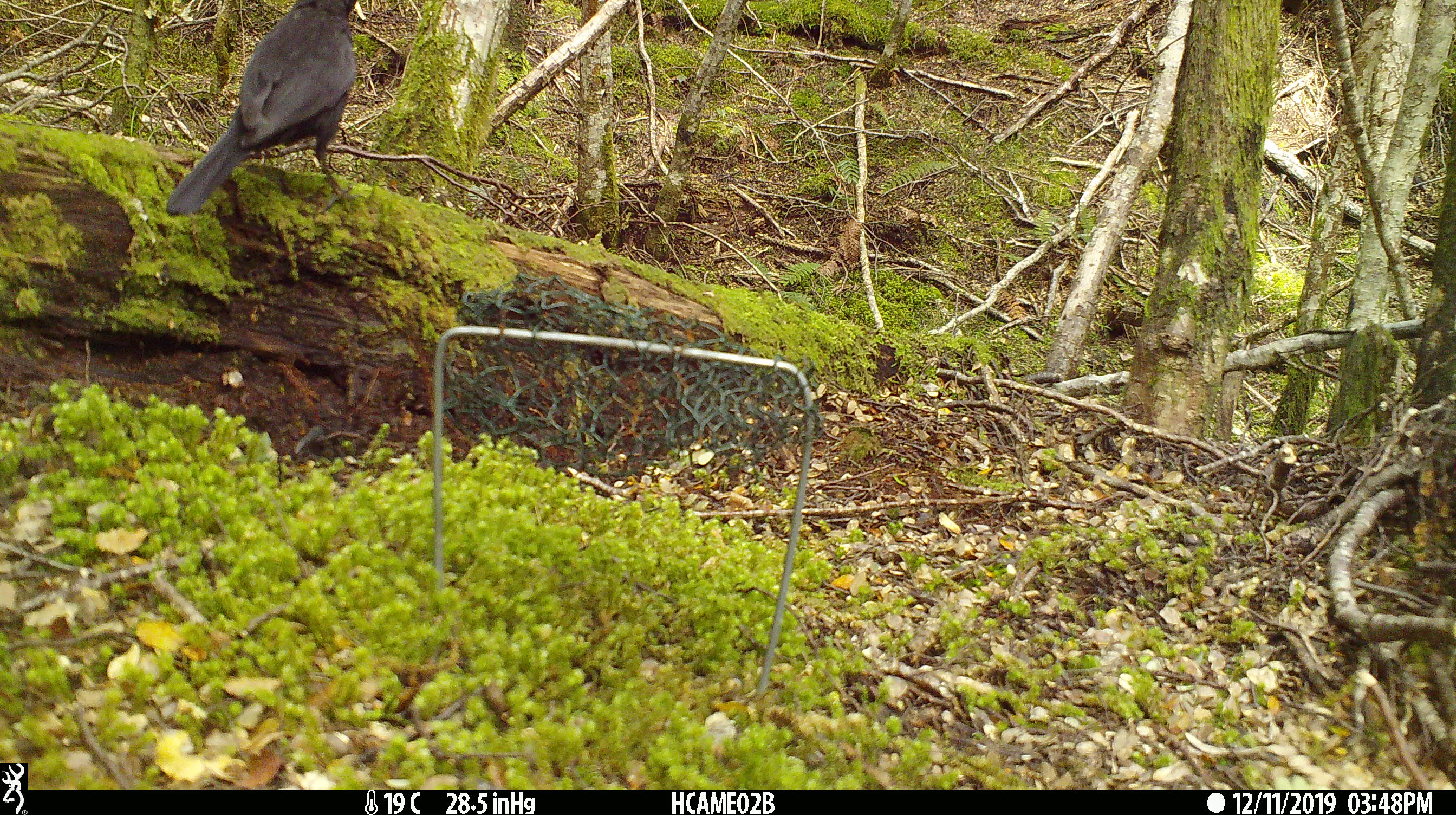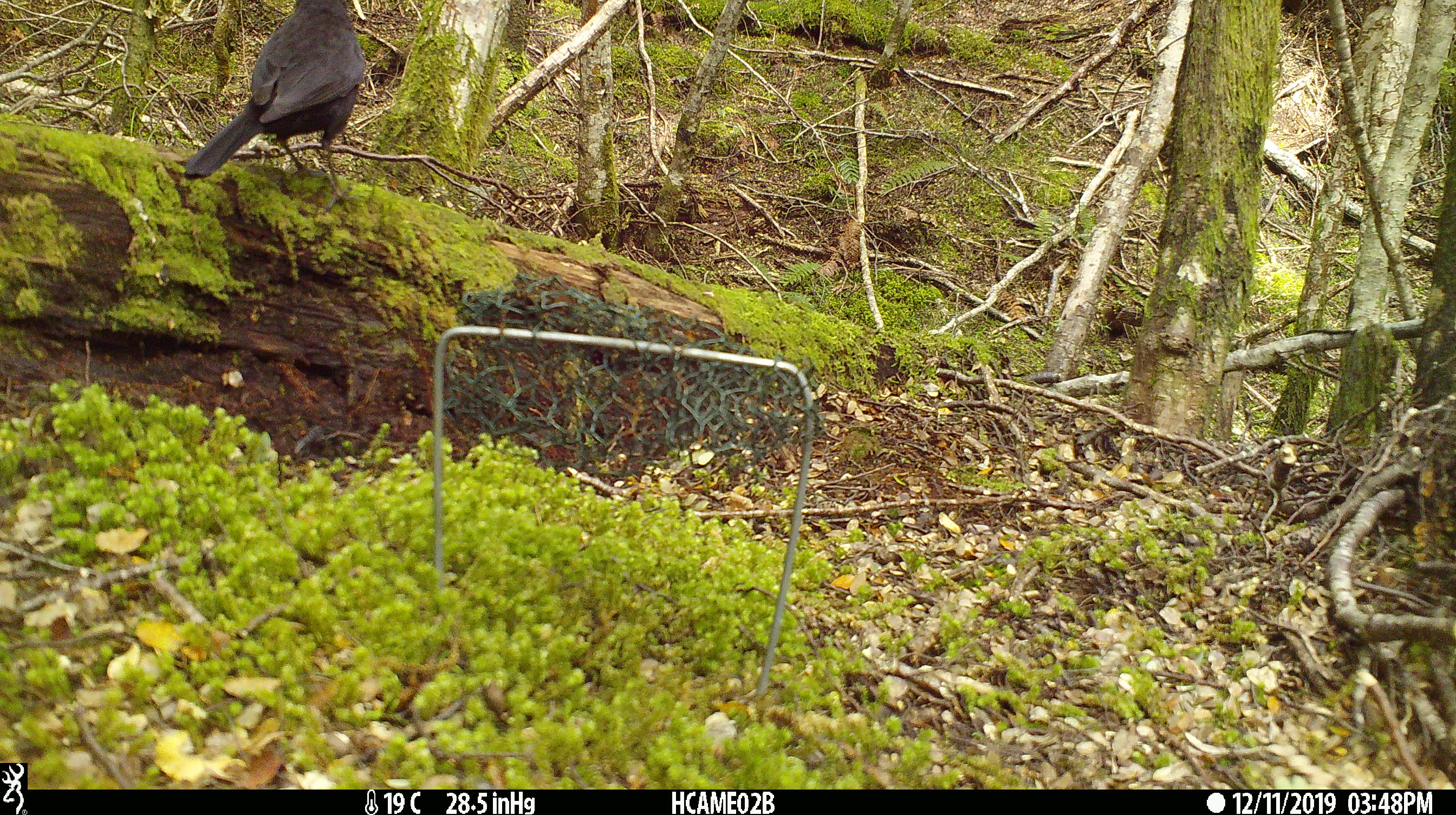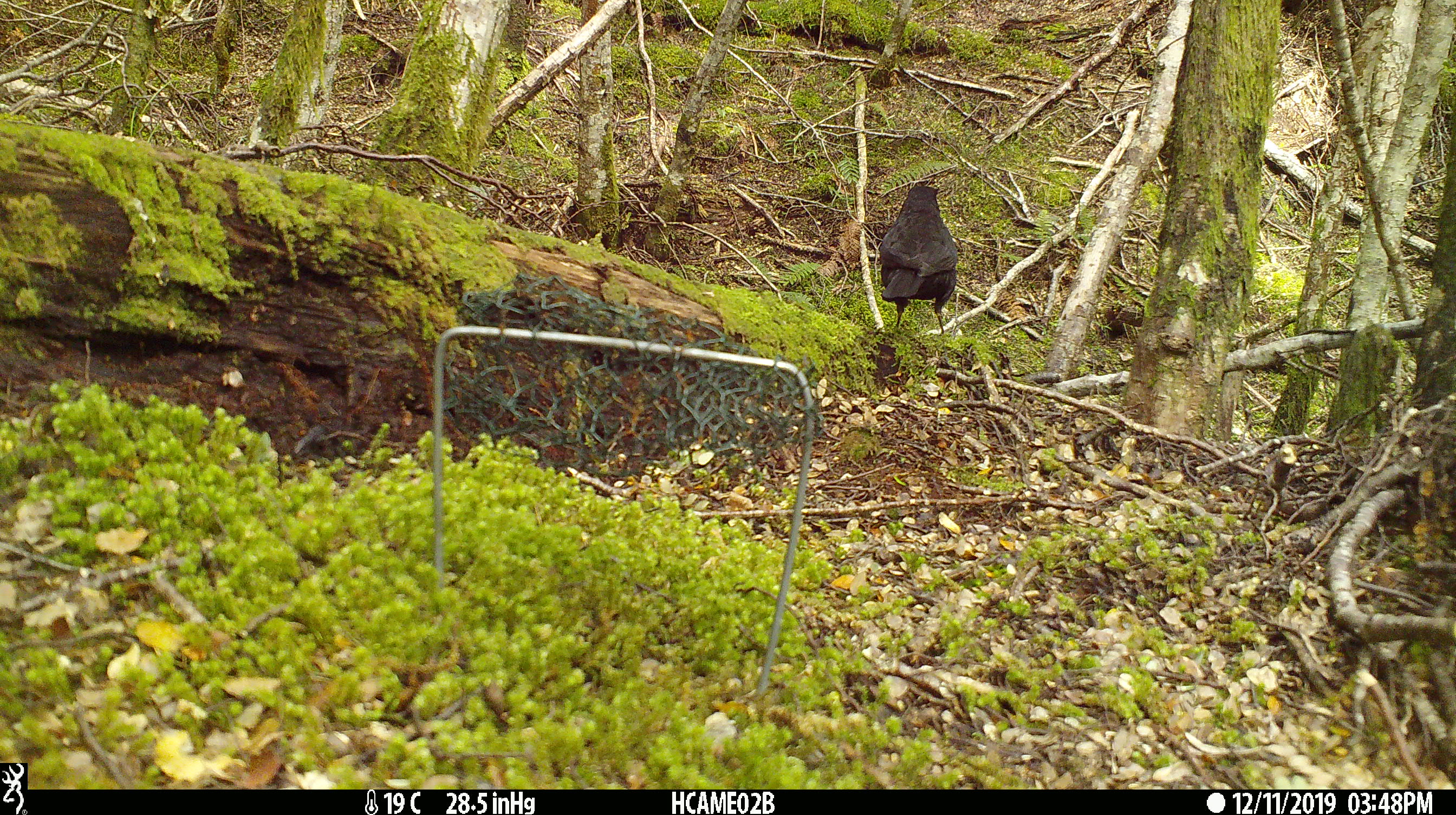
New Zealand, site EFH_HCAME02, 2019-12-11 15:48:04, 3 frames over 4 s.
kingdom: Animalia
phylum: Chordata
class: Aves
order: Passeriformes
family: Turdidae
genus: Turdus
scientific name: Turdus merula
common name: eurasian blackbird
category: blackbird